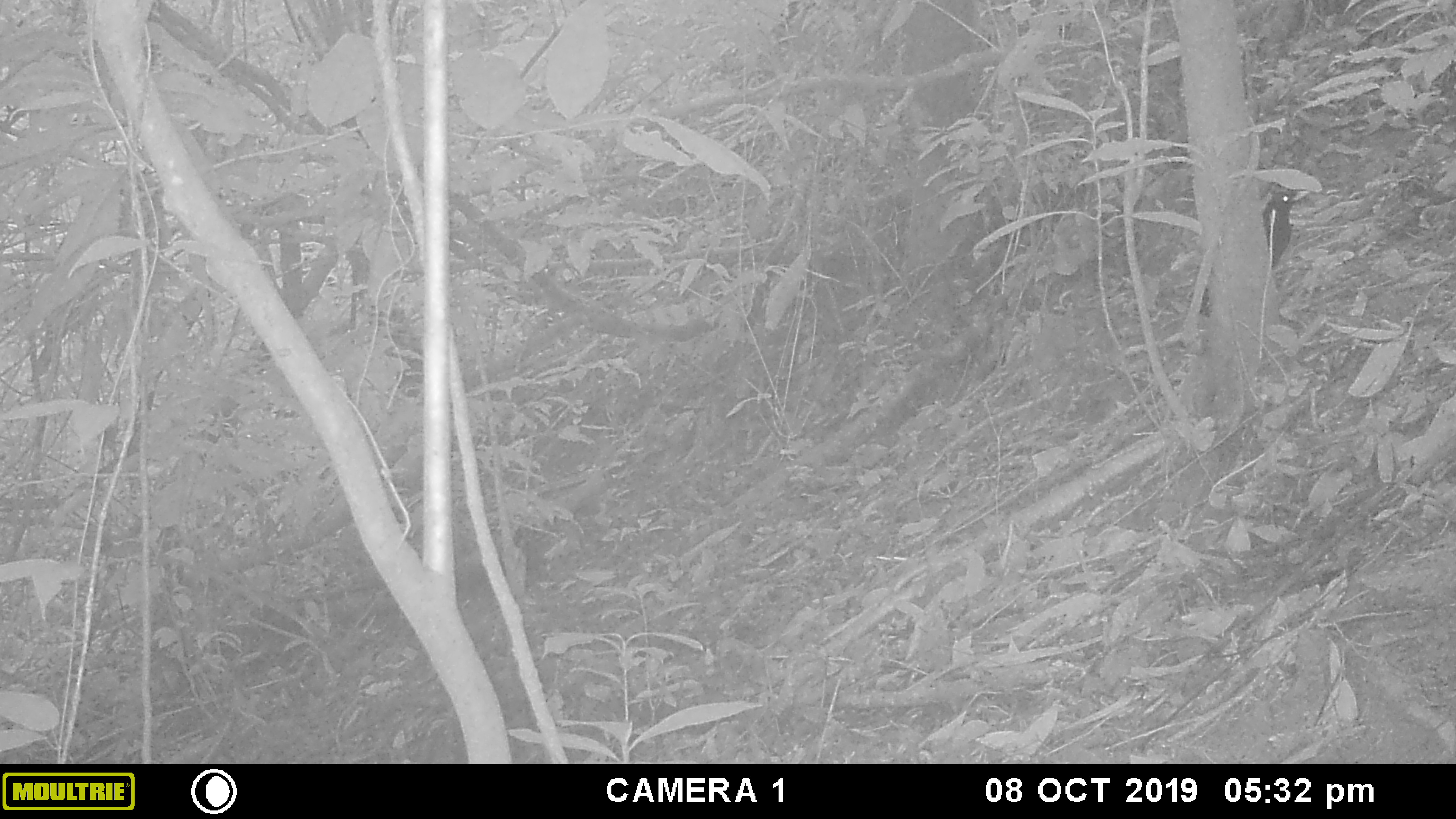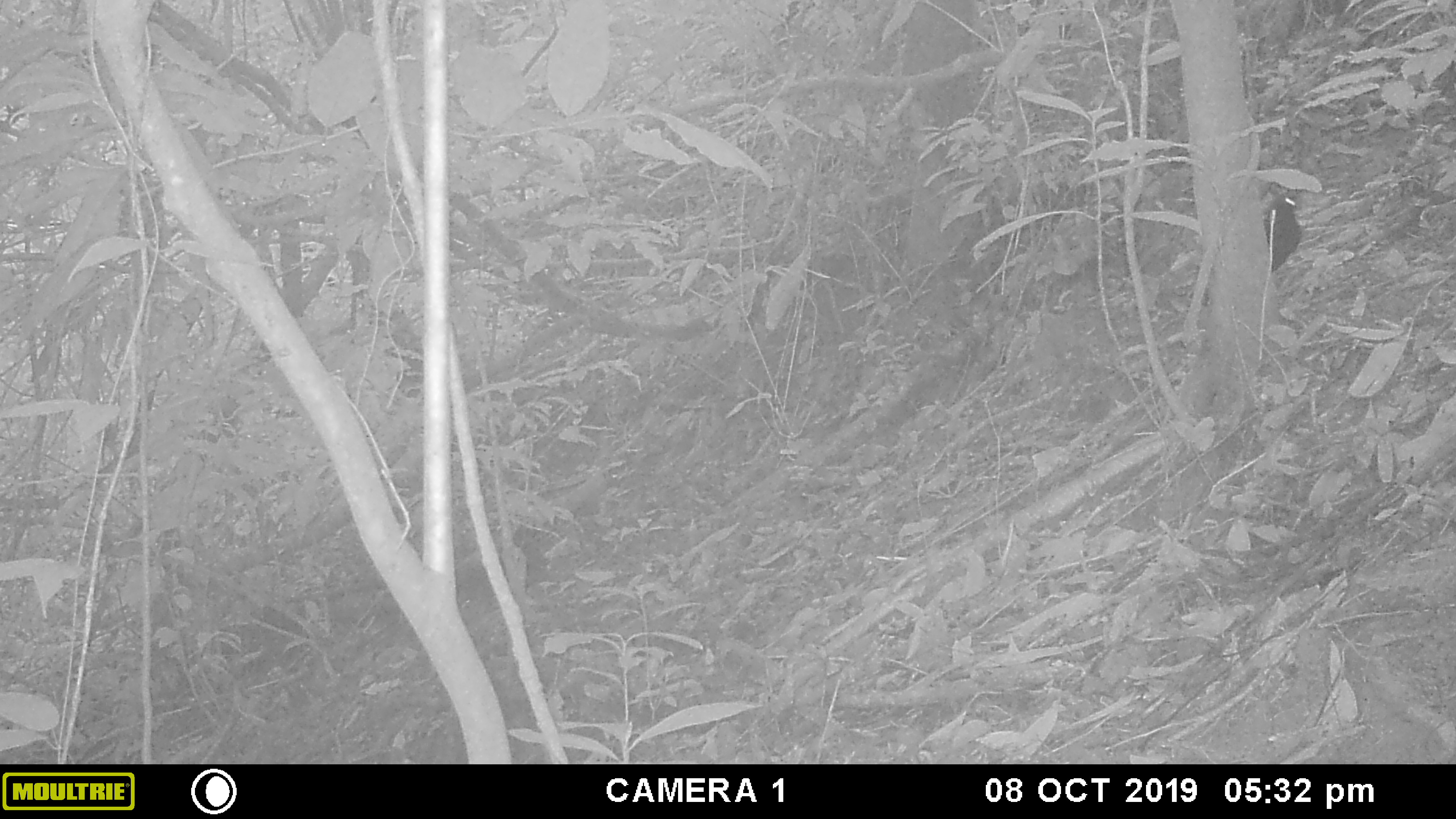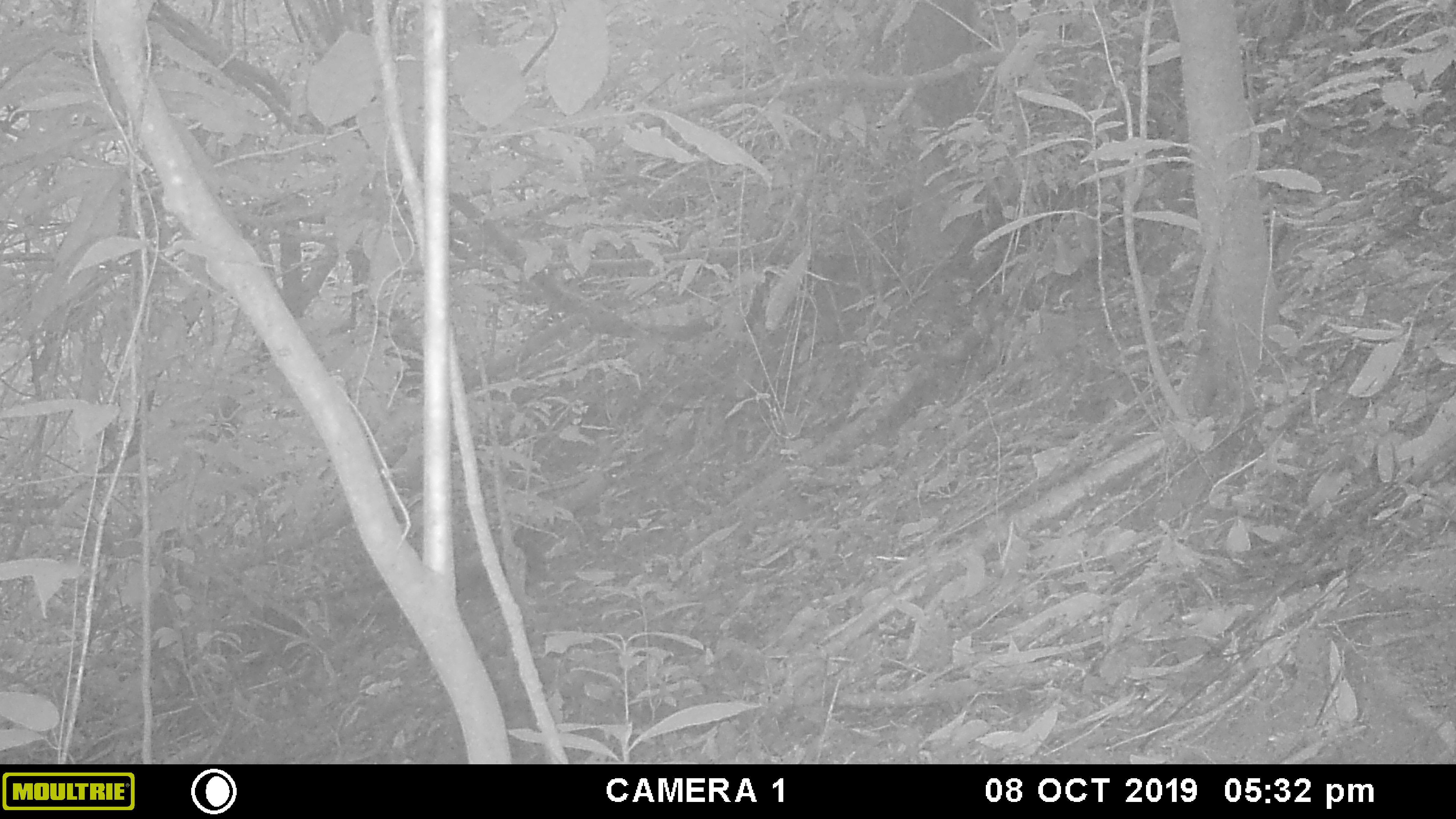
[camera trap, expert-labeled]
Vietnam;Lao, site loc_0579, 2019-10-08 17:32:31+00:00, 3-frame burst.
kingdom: Animalia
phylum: Chordata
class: Aves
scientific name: Aves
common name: bird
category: unidentified bird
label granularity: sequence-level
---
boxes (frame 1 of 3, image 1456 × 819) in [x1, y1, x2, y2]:
unidentified bird: [1187, 187, 1310, 324]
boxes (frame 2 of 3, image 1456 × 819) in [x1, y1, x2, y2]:
unidentified bird: [1186, 188, 1299, 308]